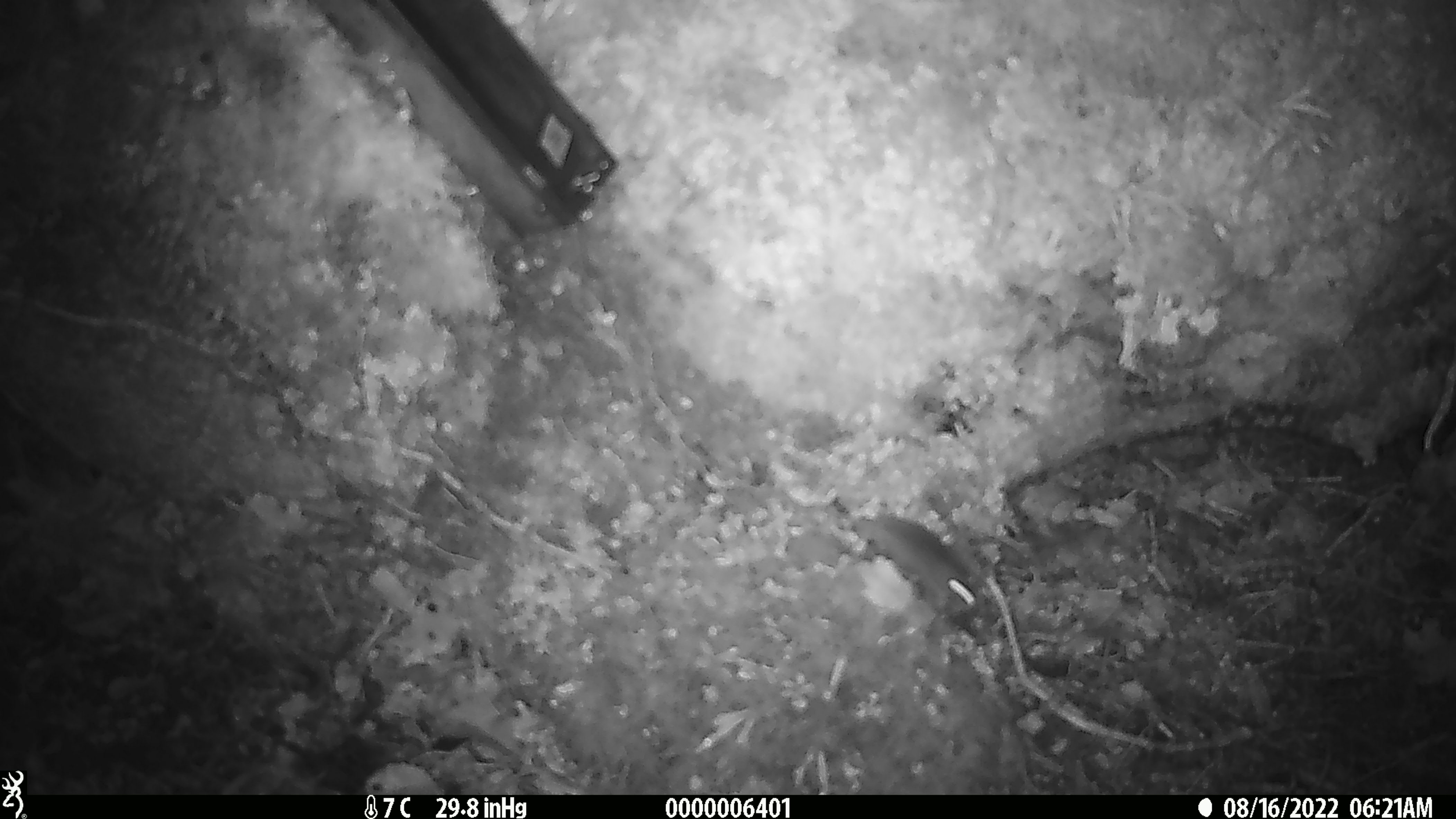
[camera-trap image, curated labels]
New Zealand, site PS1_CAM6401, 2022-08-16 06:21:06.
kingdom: Animalia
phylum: Chordata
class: Mammalia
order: Rodentia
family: Muridae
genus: Mus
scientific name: Mus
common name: mouse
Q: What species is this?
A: Mouse (Mus).